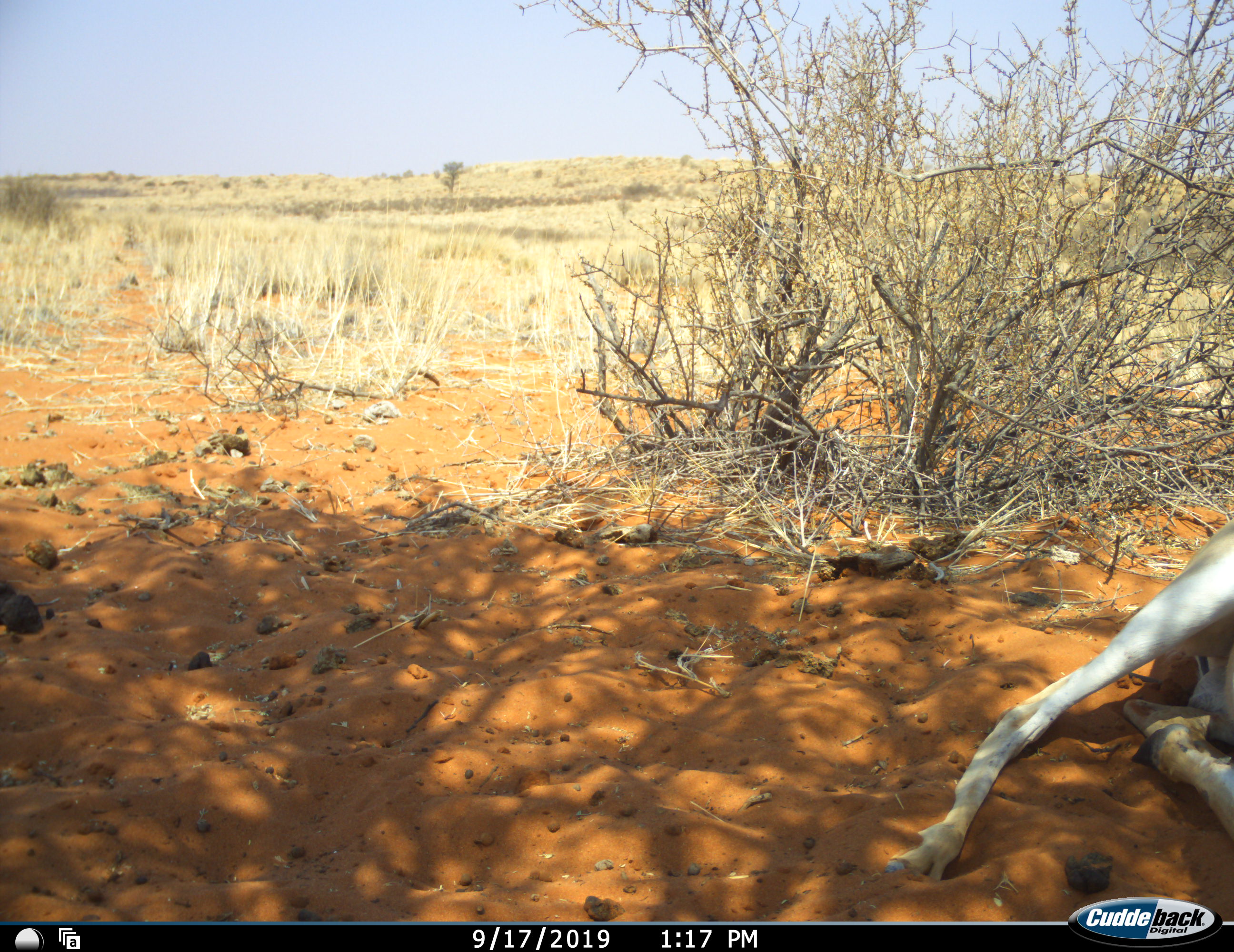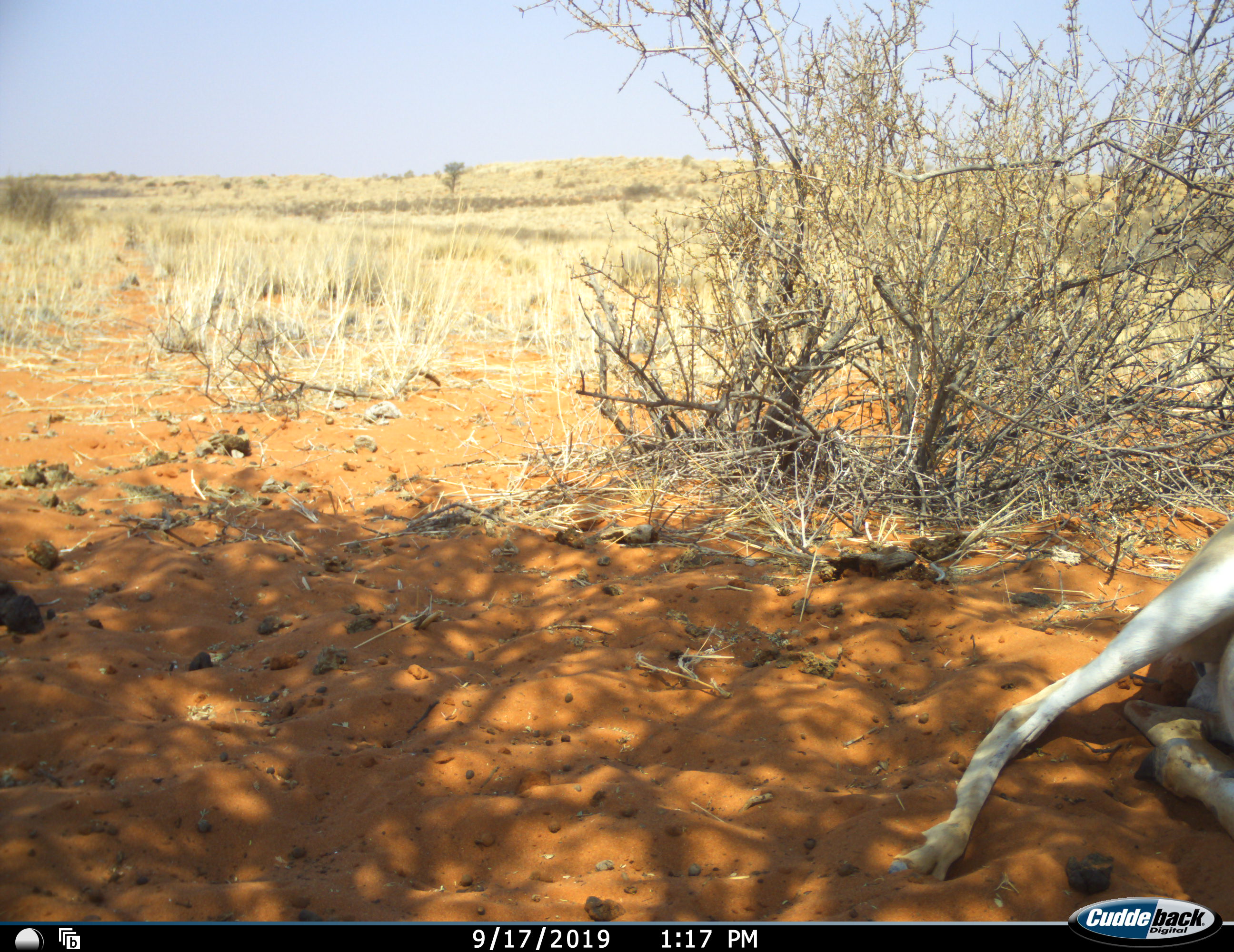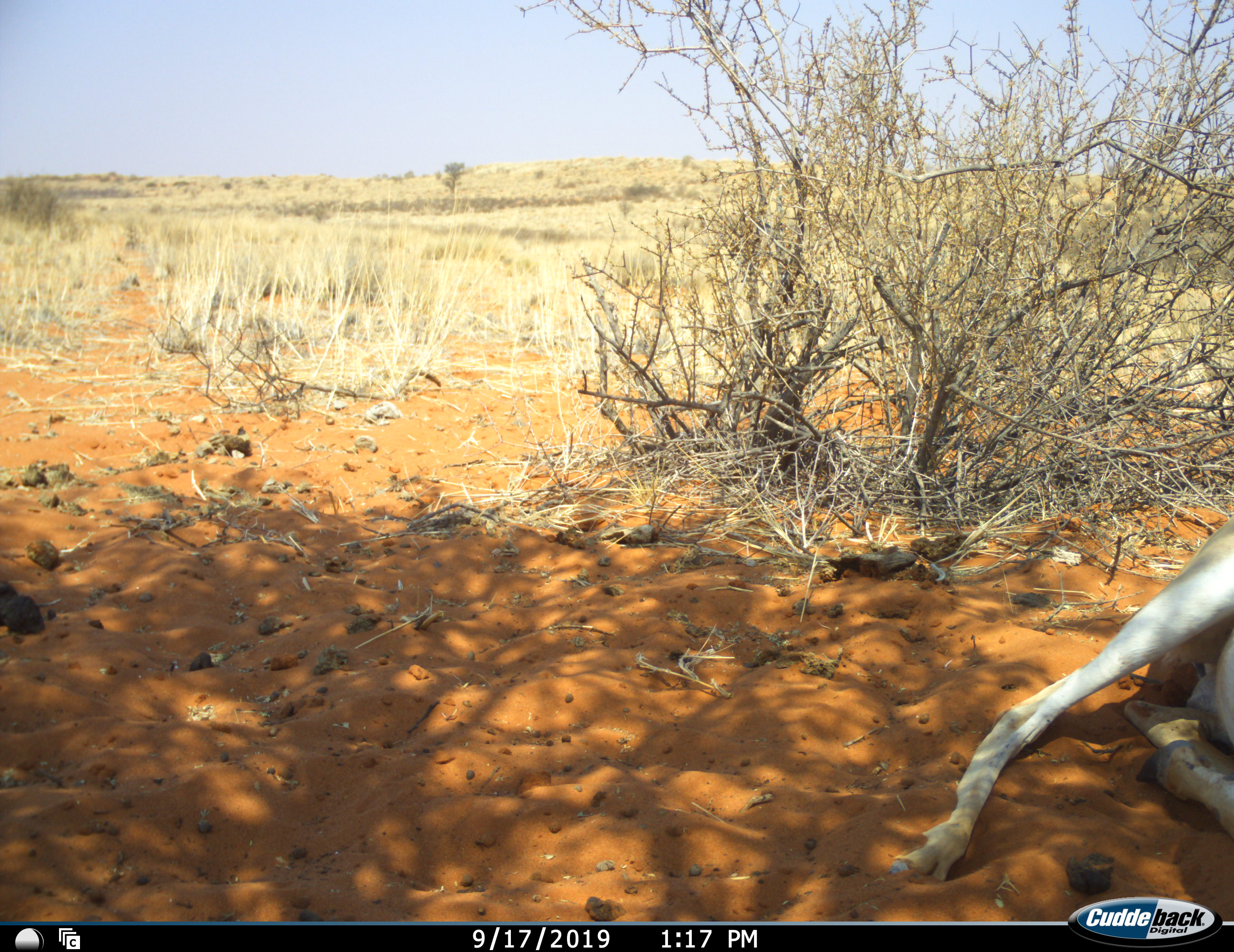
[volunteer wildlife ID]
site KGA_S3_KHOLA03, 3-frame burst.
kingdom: Animalia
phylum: Chordata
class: Mammalia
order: Artiodactyla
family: Bovidae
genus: Antidorcas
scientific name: Antidorcas marsupialis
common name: springbok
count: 1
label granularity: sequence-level